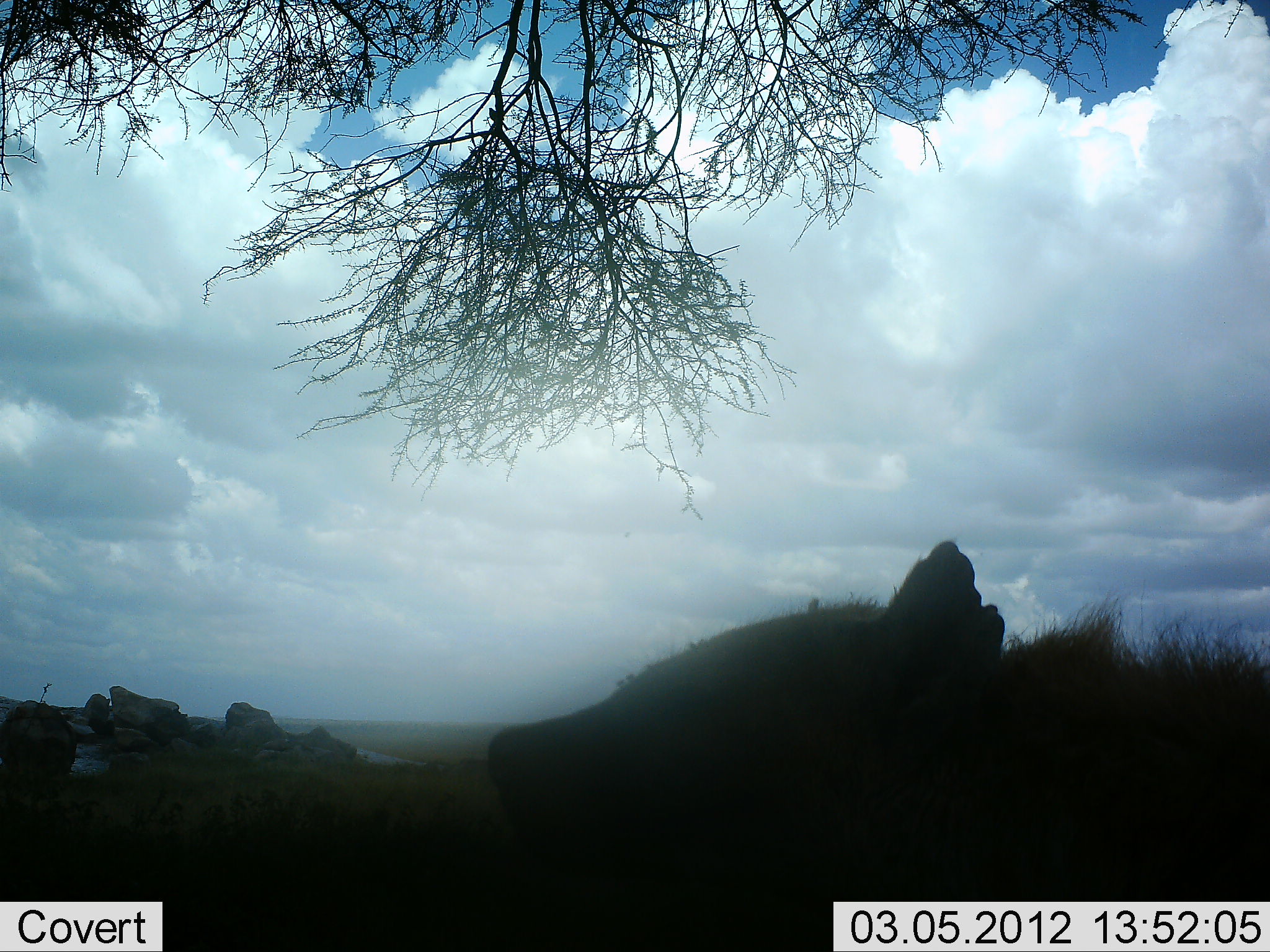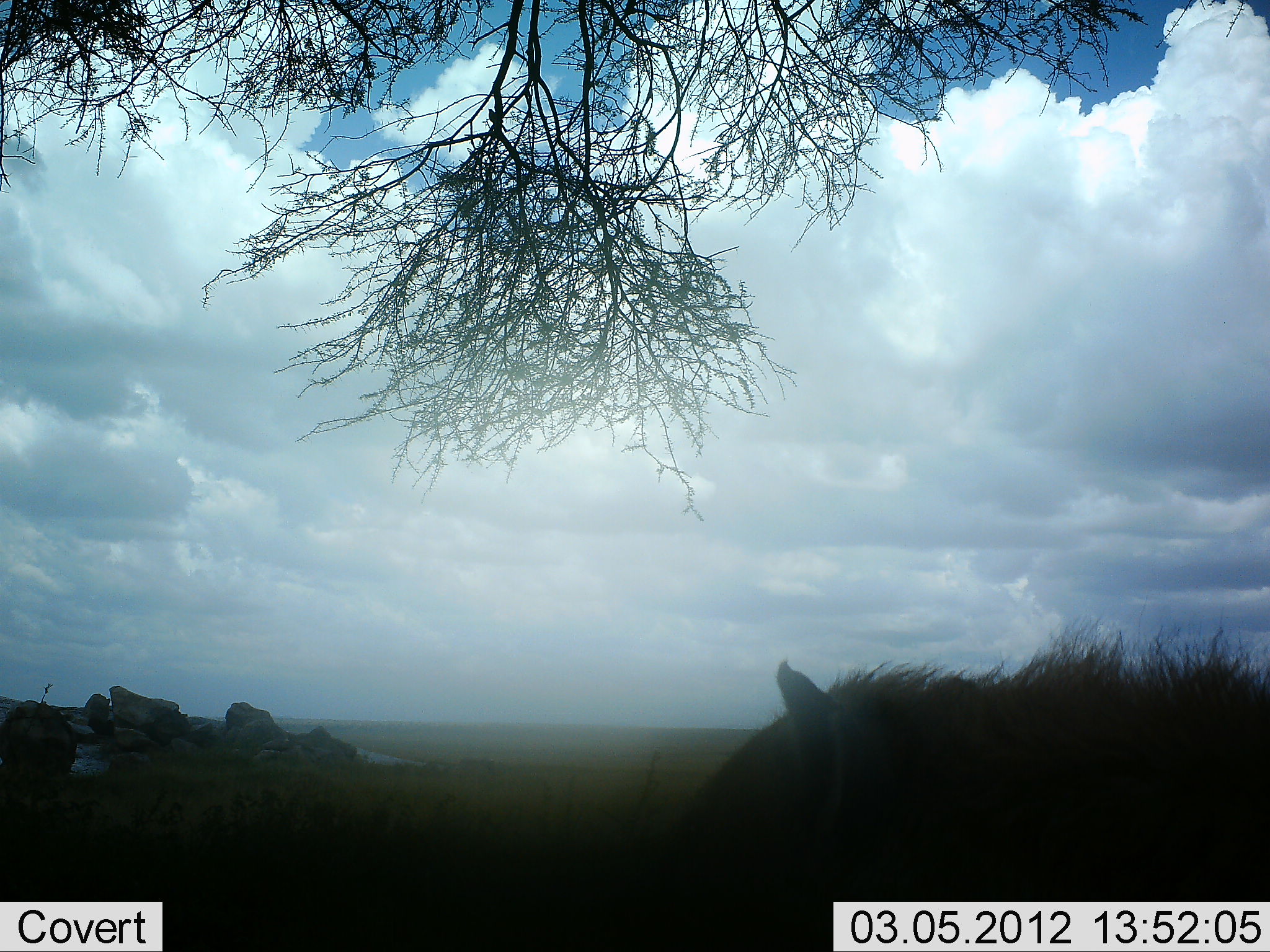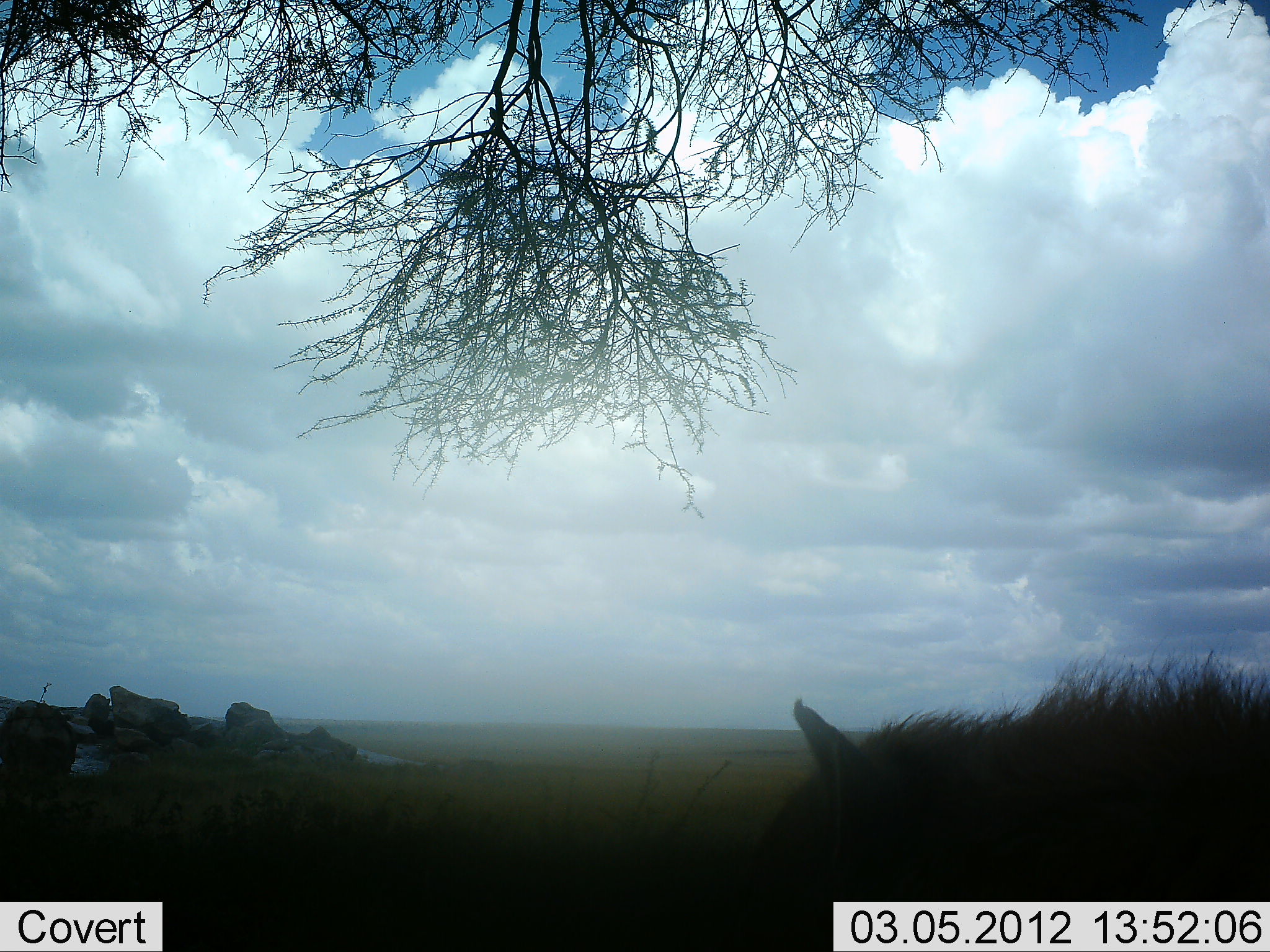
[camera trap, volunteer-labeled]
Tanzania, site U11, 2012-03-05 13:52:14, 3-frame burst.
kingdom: Animalia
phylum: Chordata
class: Mammalia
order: Carnivora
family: Hyaenidae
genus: Crocuta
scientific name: Crocuta crocuta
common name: spotted hyena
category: hyenaspotted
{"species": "hyenaspotted (spotted hyena) (Crocuta crocuta)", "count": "1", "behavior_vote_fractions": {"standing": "81%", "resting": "0%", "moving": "19%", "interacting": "0%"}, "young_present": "0%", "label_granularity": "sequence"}